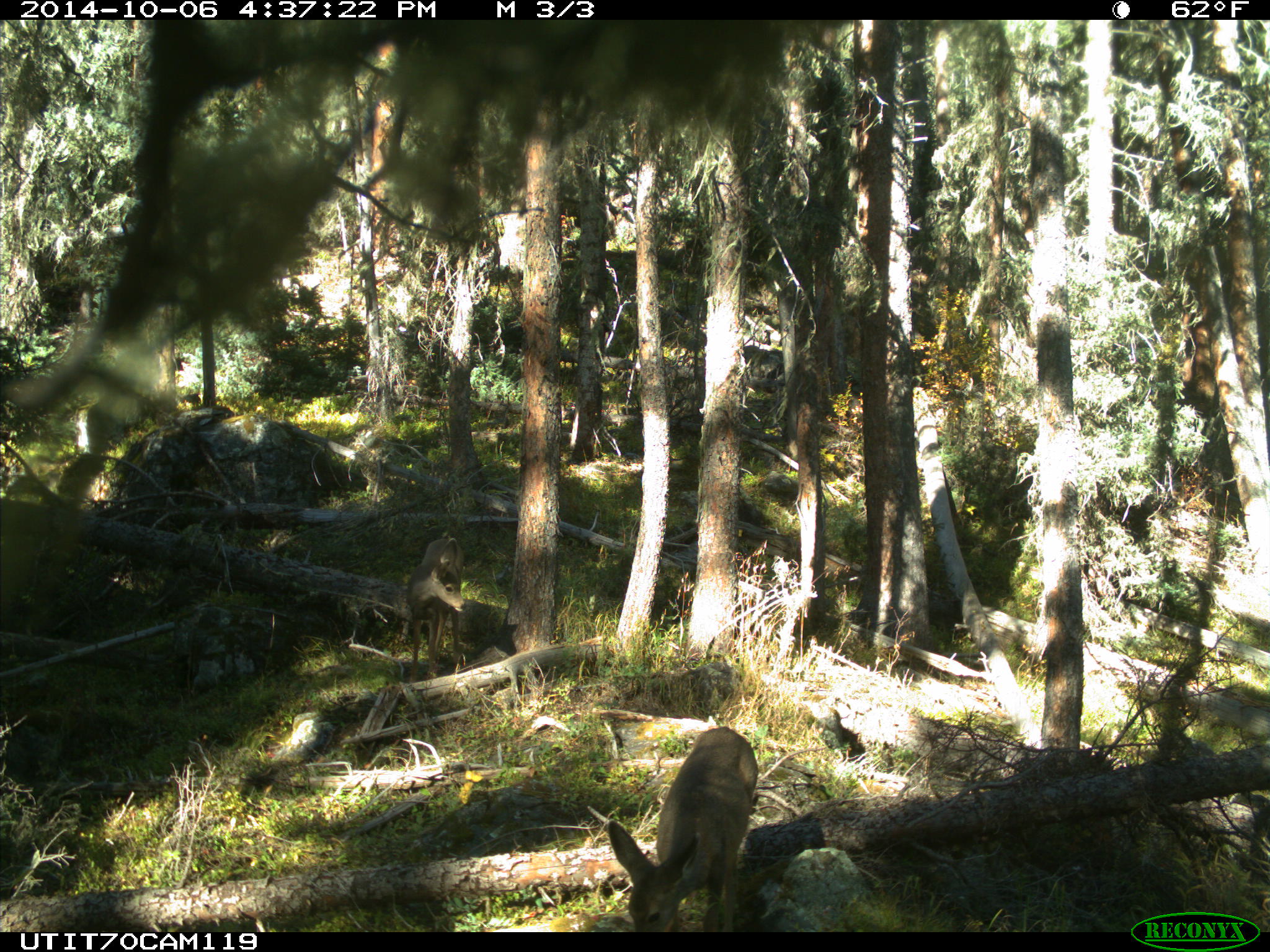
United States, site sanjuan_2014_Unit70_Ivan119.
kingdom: Animalia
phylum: Chordata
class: Mammalia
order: Artiodactyla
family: Cervidae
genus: Odocoileus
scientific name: Odocoileus hemionus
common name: mule deer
Odocoileus hemionus (mule deer).